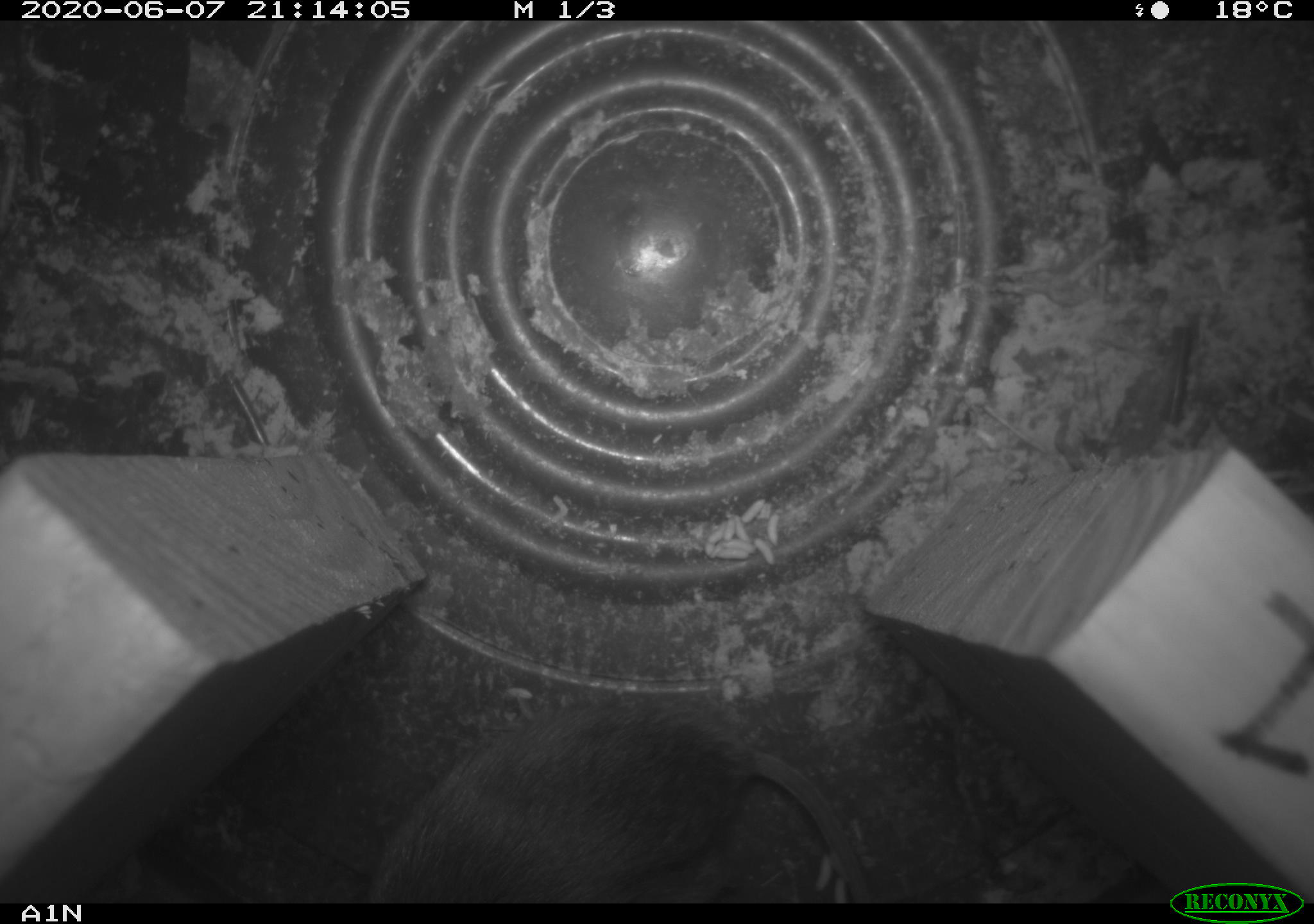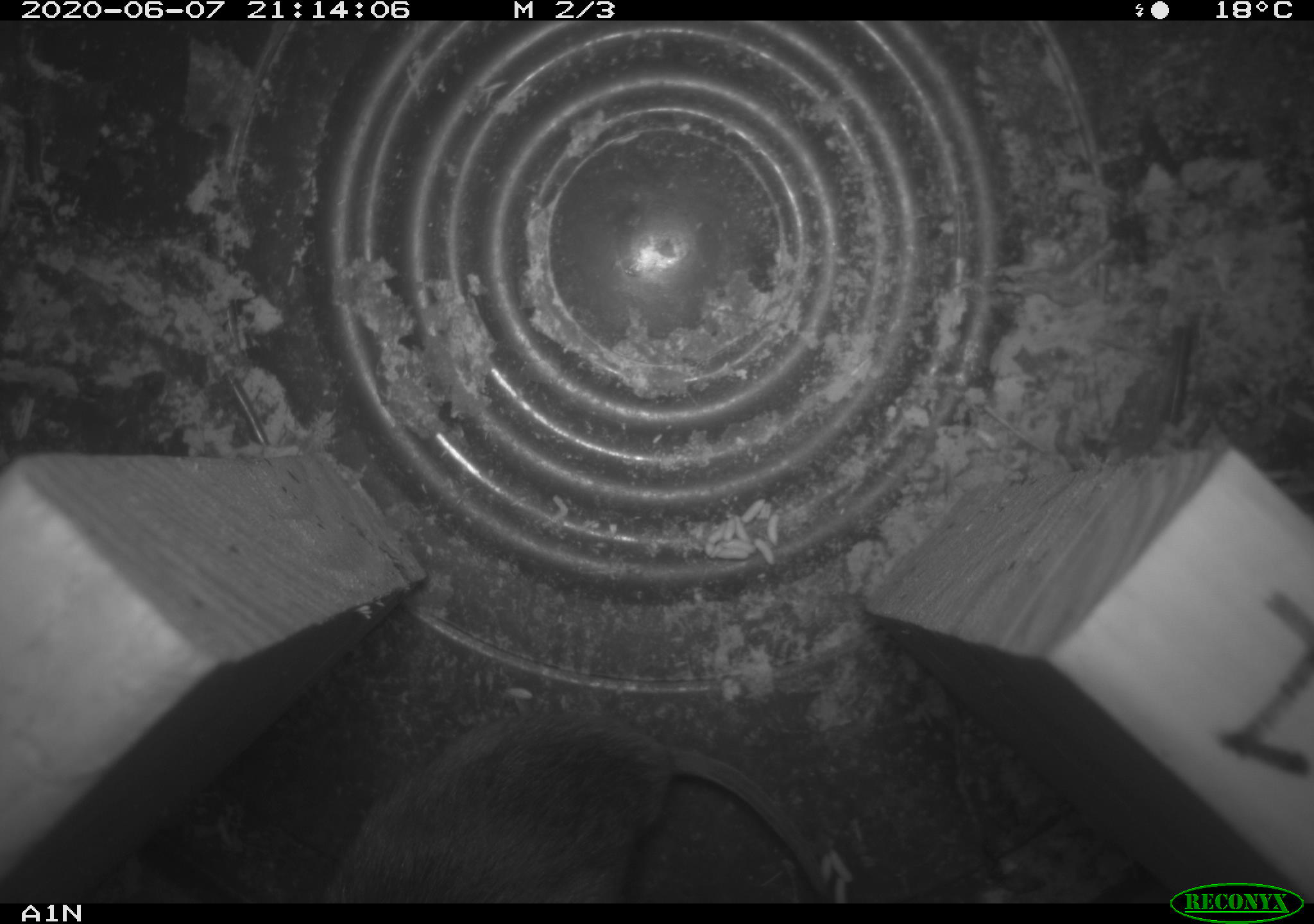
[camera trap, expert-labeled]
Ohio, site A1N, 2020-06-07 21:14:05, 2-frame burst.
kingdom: Animalia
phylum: Chordata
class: Mammalia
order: Rodentia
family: Cricetidae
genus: Microtus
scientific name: Microtus pennsylvanicus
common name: meadow vole